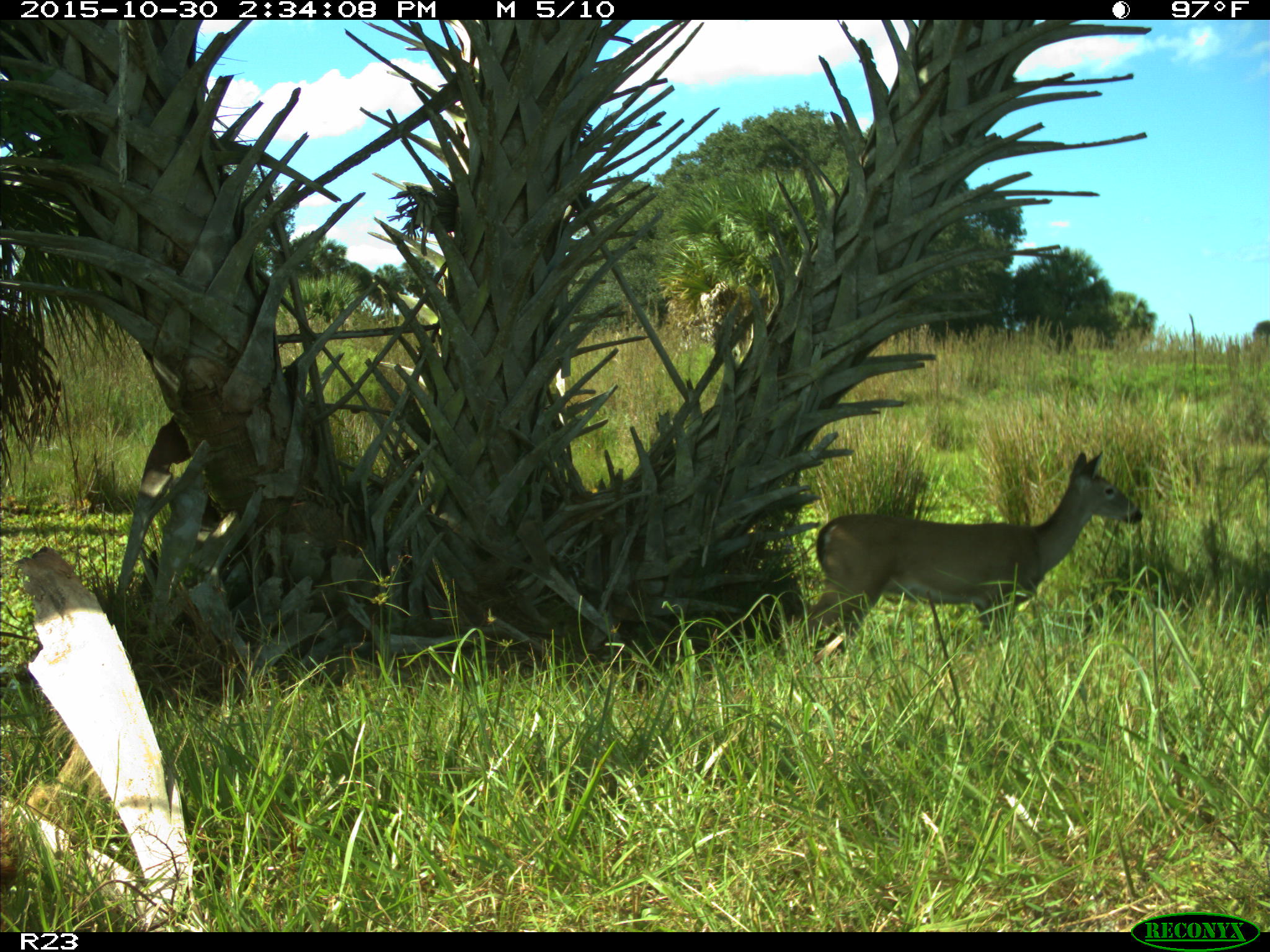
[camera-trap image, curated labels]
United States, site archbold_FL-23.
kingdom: Animalia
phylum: Chordata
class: Mammalia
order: Artiodactyla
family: Cervidae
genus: Odocoileus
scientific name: Odocoileus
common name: deer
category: unidentified deer